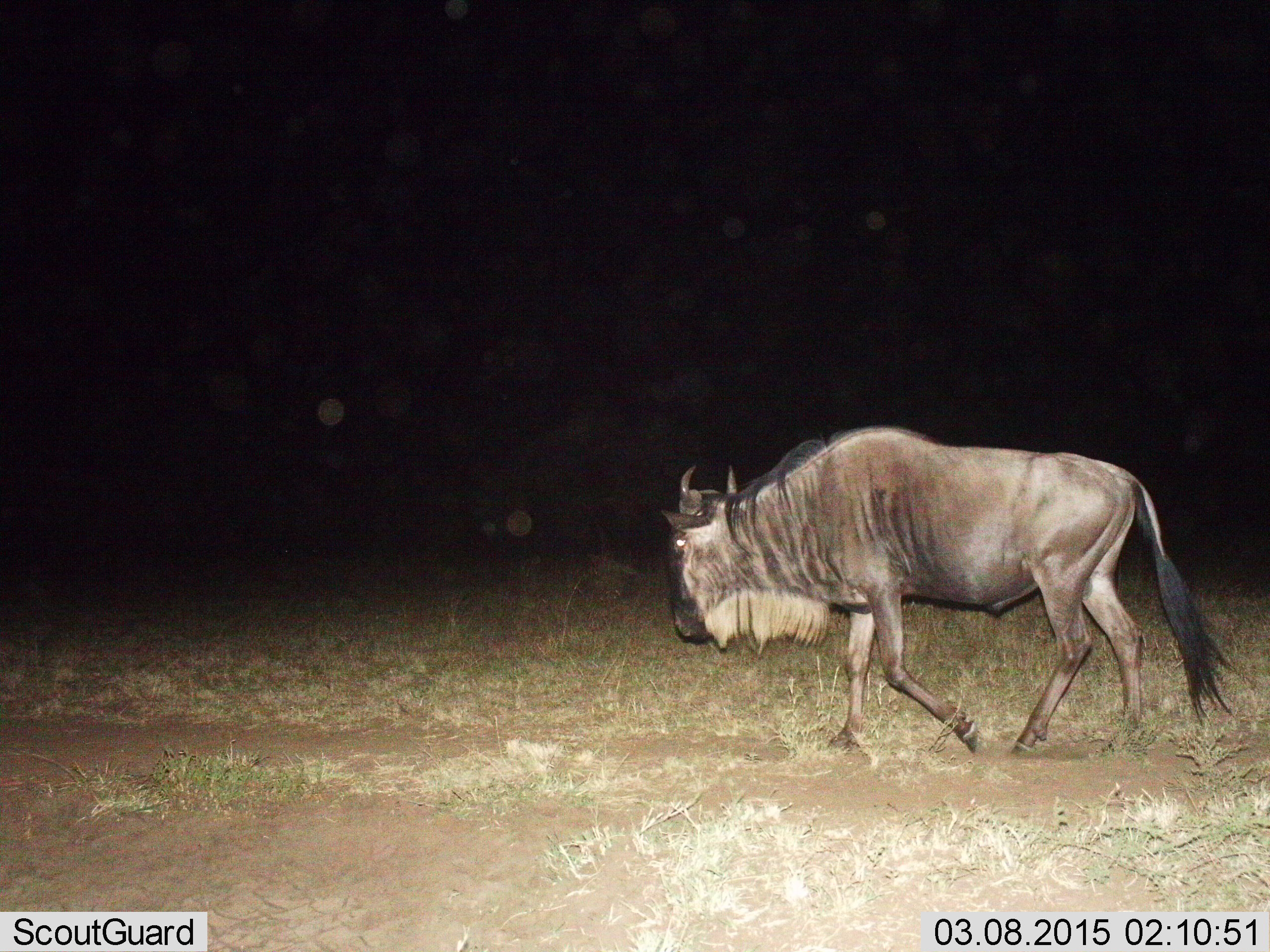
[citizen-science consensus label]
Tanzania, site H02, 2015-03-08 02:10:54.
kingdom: Animalia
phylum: Chordata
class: Mammalia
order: Artiodactyla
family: Bovidae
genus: Connochaetes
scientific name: Connochaetes taurinus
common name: blue wildebeest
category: wildebeest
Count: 1.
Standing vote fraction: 10%.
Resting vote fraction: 0%.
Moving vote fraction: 90%.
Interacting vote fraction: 0%.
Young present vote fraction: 0%.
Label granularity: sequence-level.